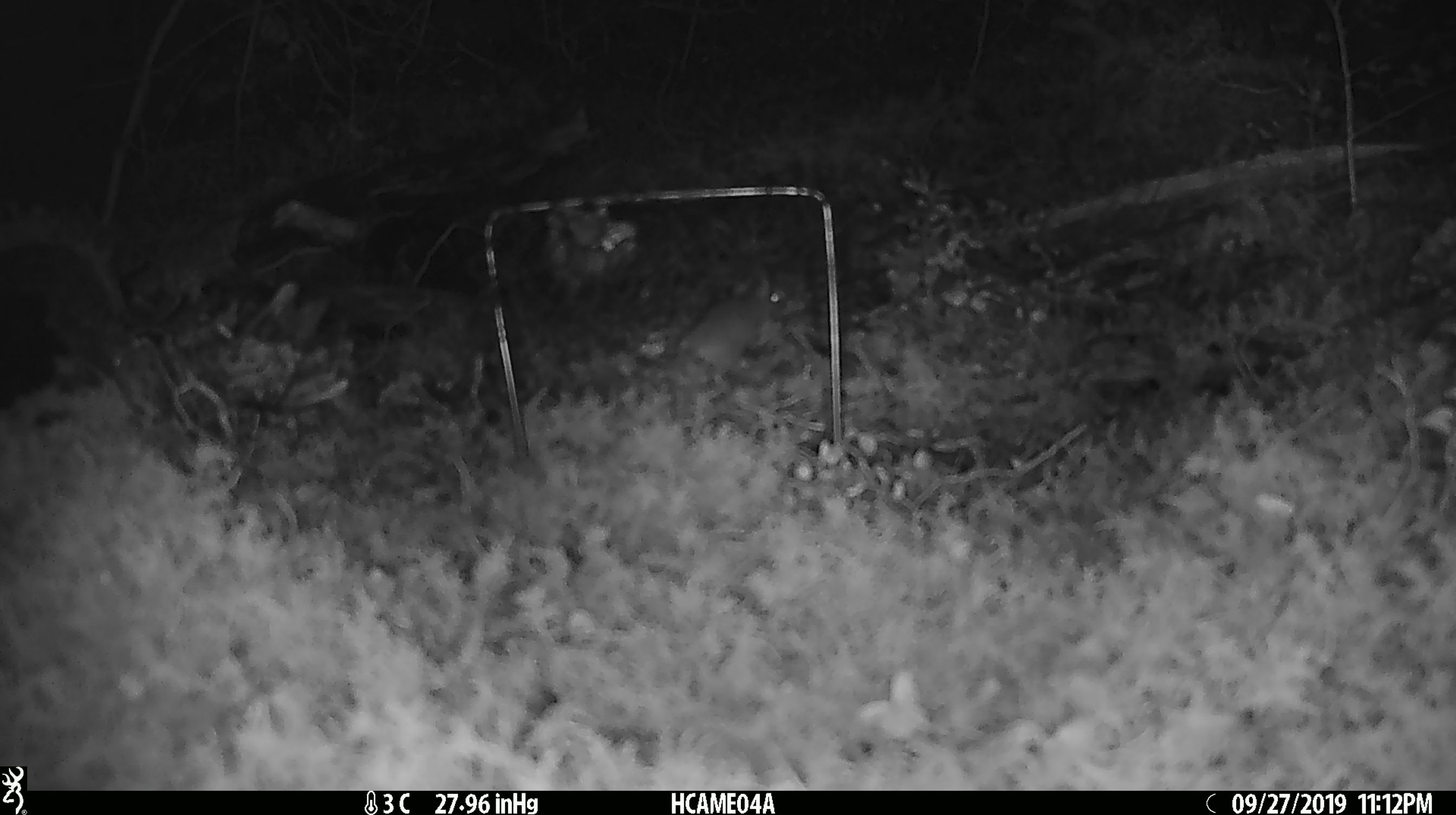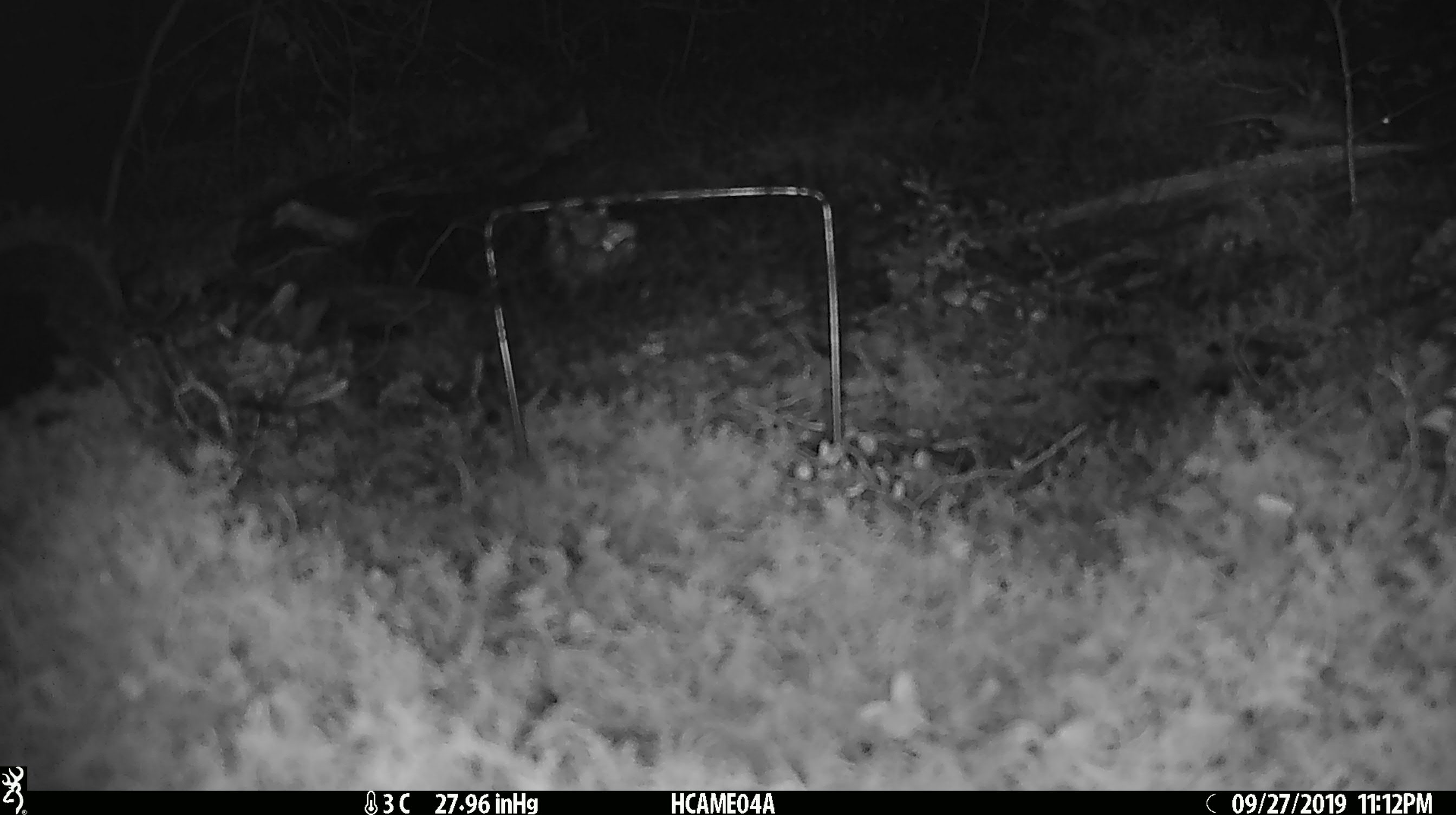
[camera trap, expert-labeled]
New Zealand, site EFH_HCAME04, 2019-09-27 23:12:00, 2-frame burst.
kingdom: Animalia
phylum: Chordata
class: Mammalia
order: Rodentia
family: Muridae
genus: Mus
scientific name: Mus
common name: mouse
Mouse (Mus).